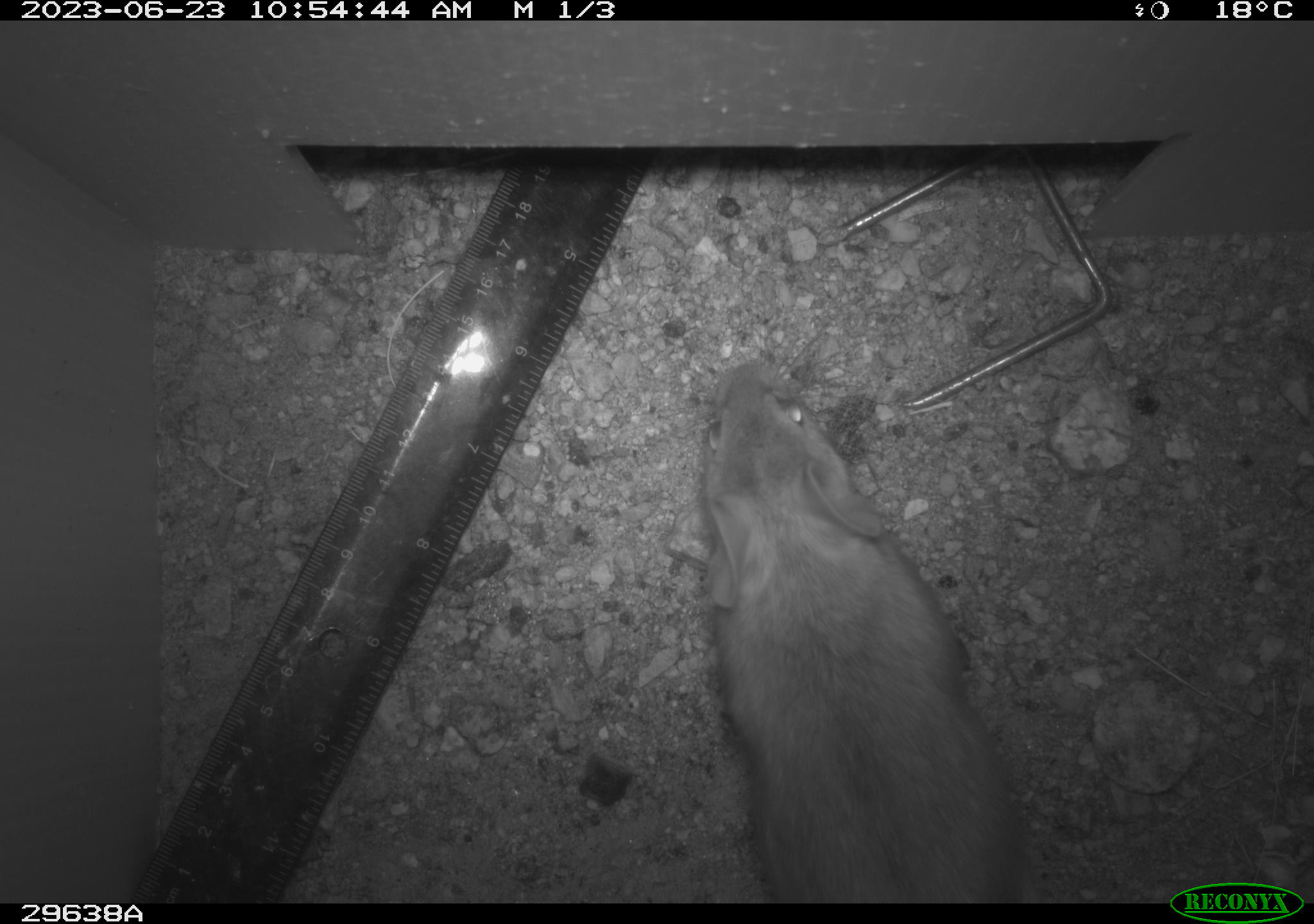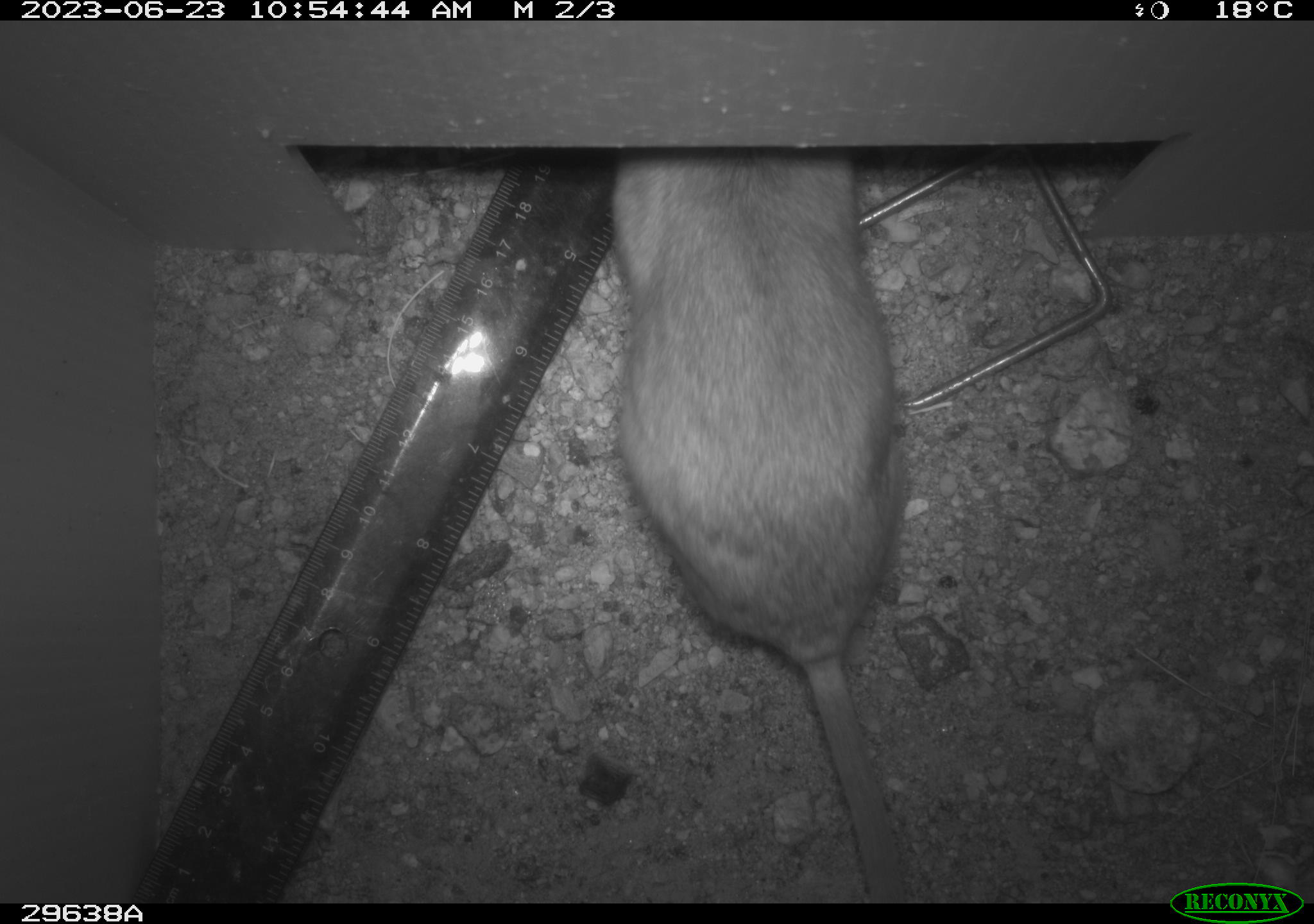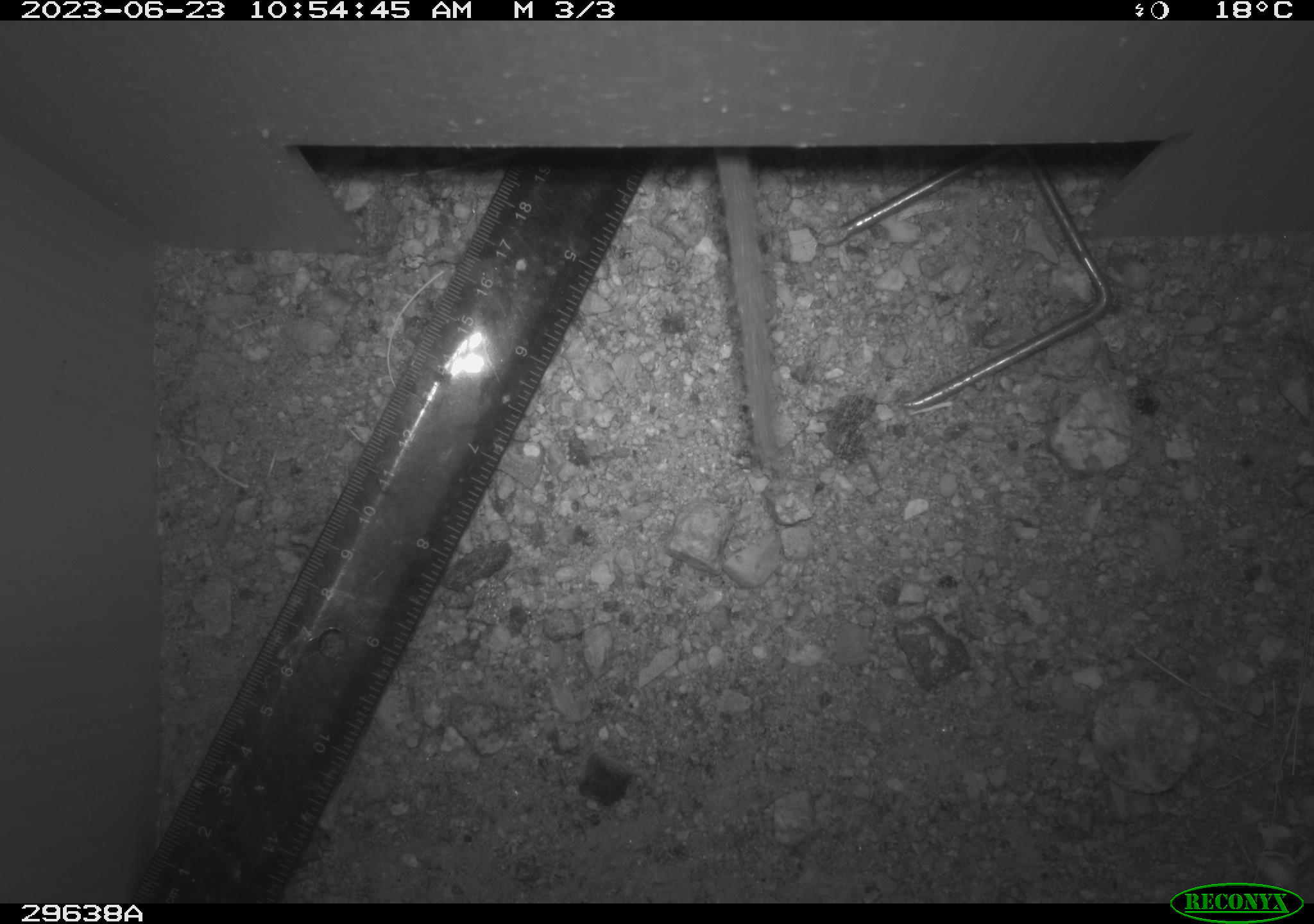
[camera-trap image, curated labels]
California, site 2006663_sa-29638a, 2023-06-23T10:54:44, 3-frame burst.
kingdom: Animalia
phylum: Chordata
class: Mammalia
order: Rodentia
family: Cricetidae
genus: Neotoma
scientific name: Neotoma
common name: pack rat or woodrat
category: neotoma species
Neotoma species (pack rat or woodrat) (Neotoma).